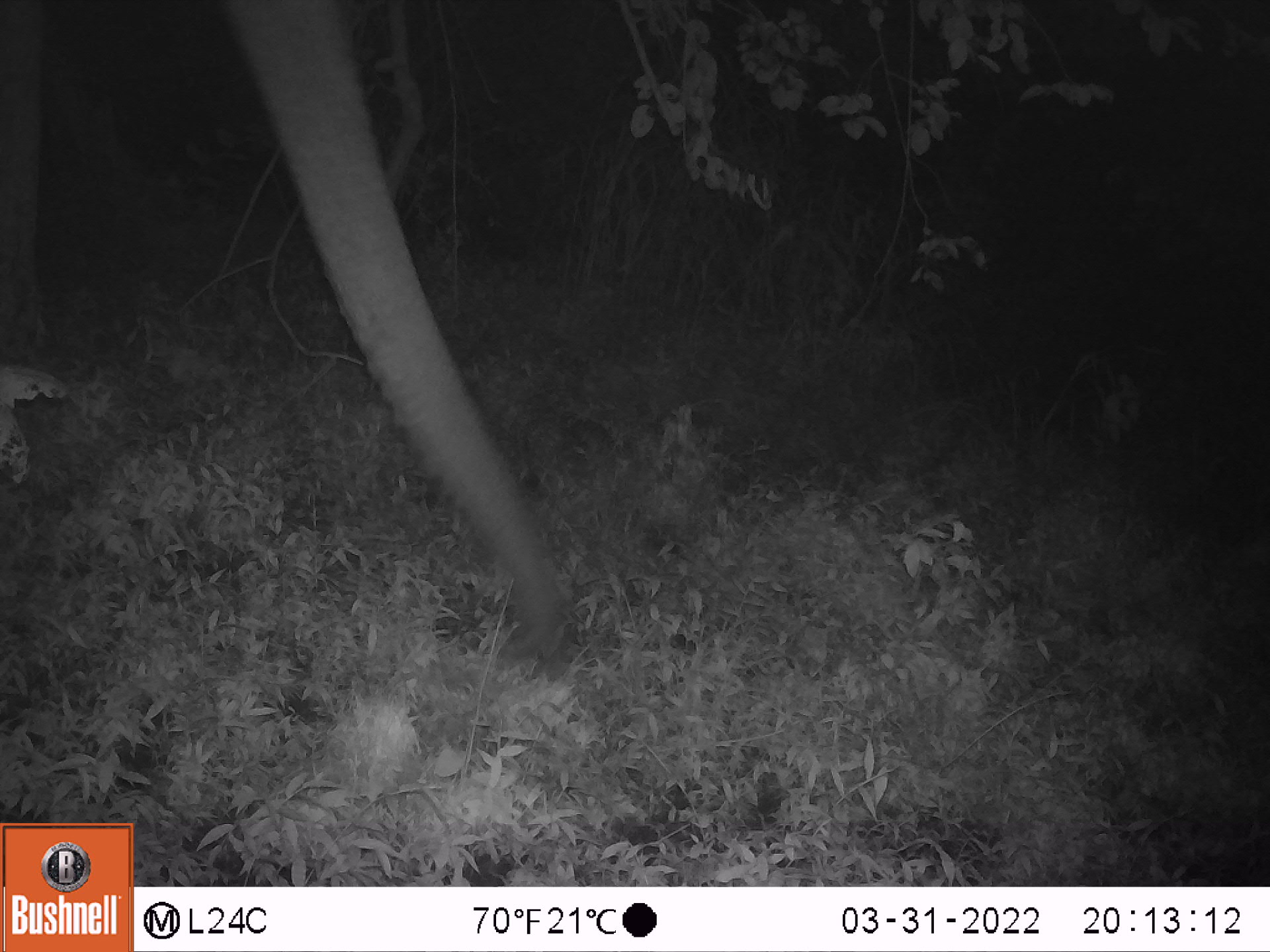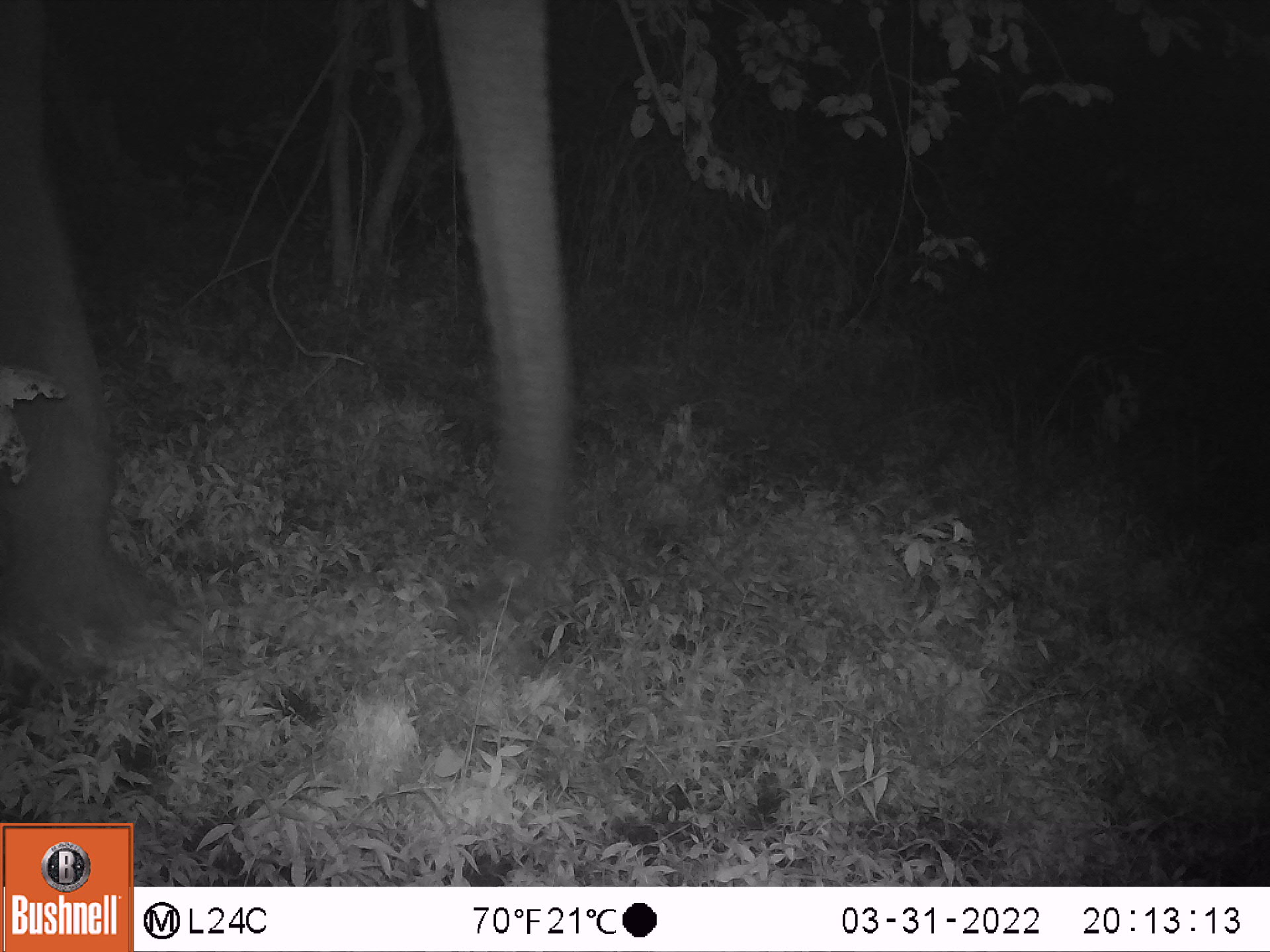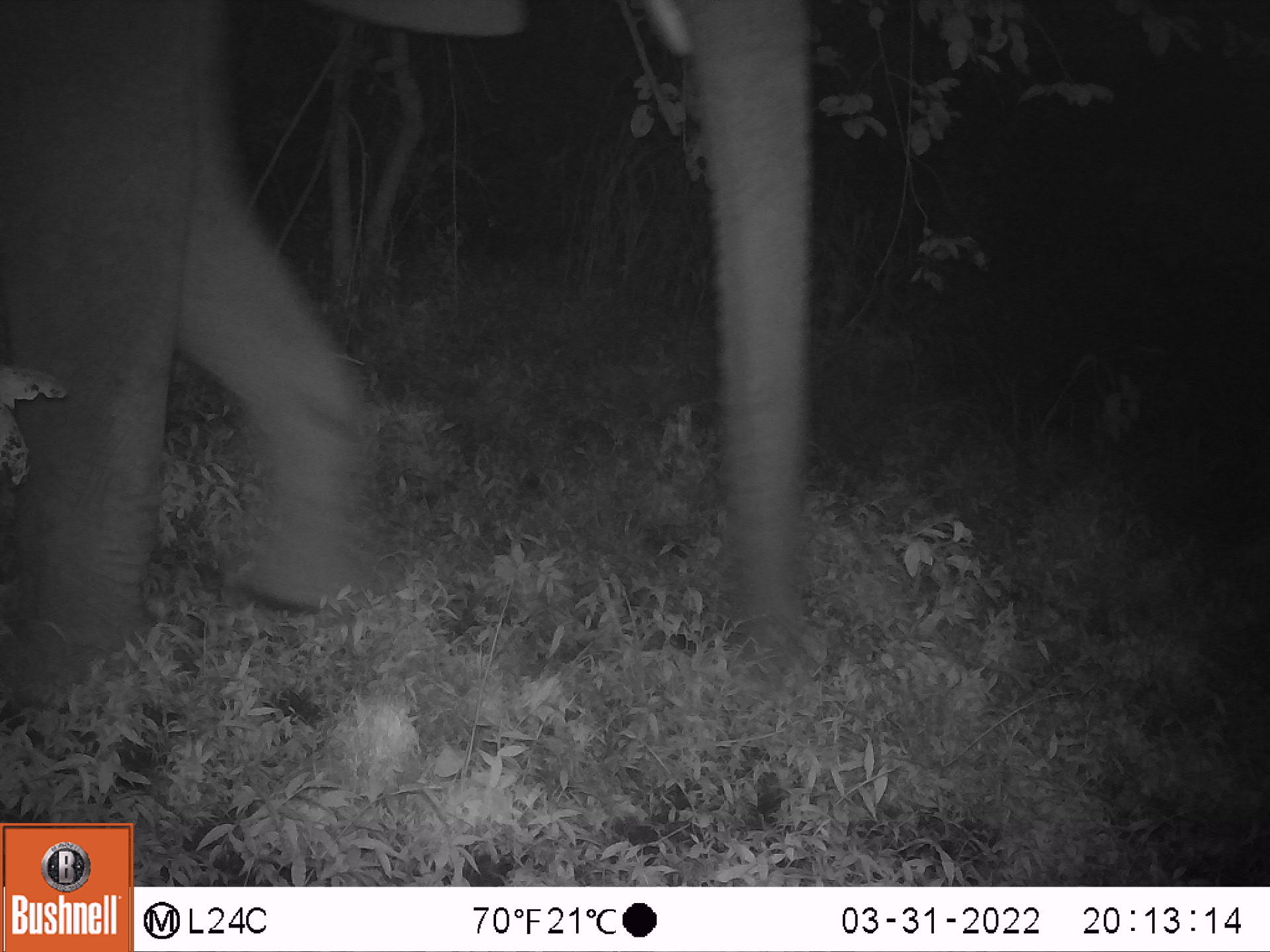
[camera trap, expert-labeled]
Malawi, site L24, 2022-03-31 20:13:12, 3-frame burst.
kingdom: Animalia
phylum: Chordata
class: Mammalia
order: Proboscidea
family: Elephantidae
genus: Loxodonta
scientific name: Loxodonta africana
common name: african savanna elephant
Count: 1.